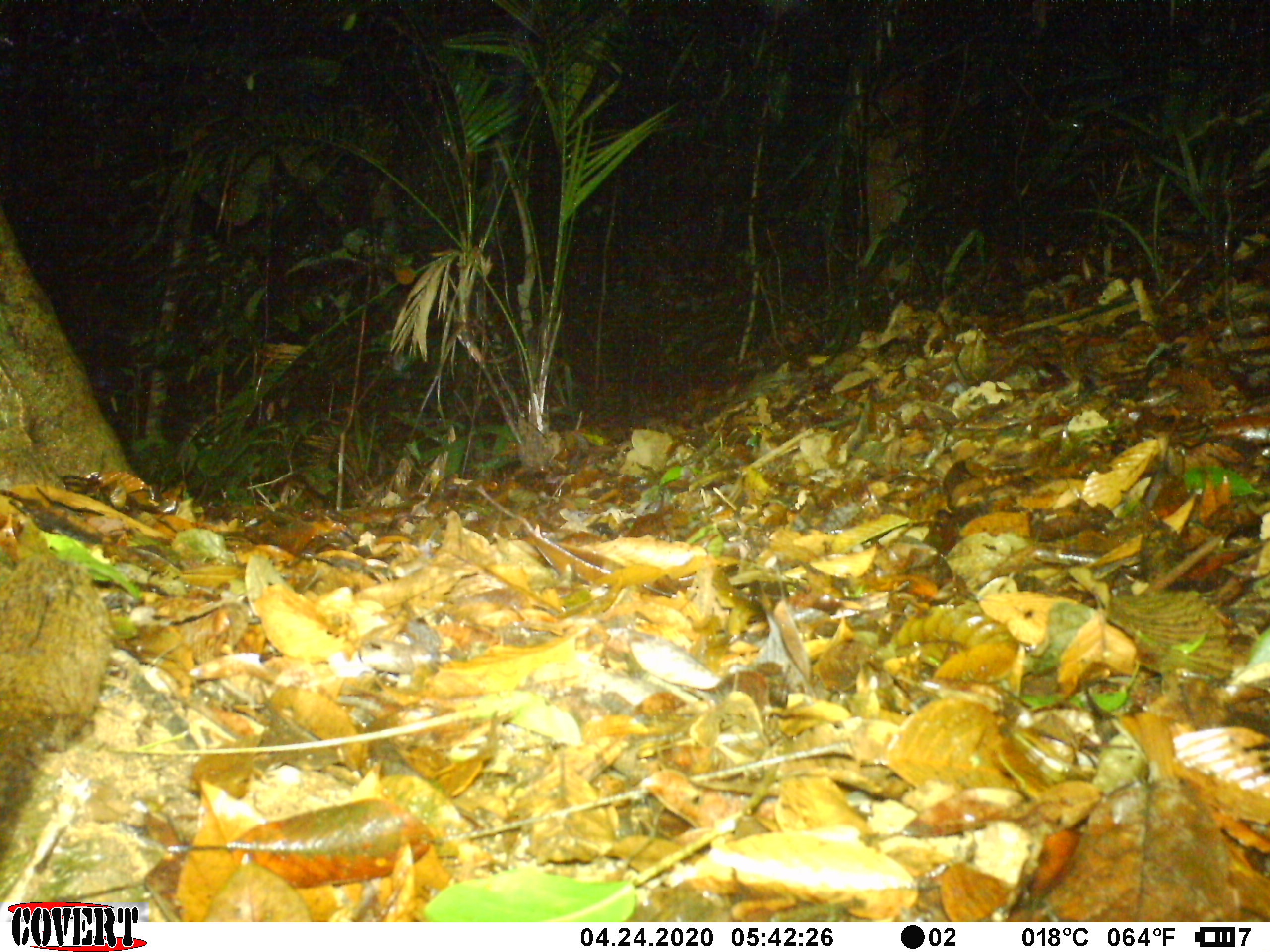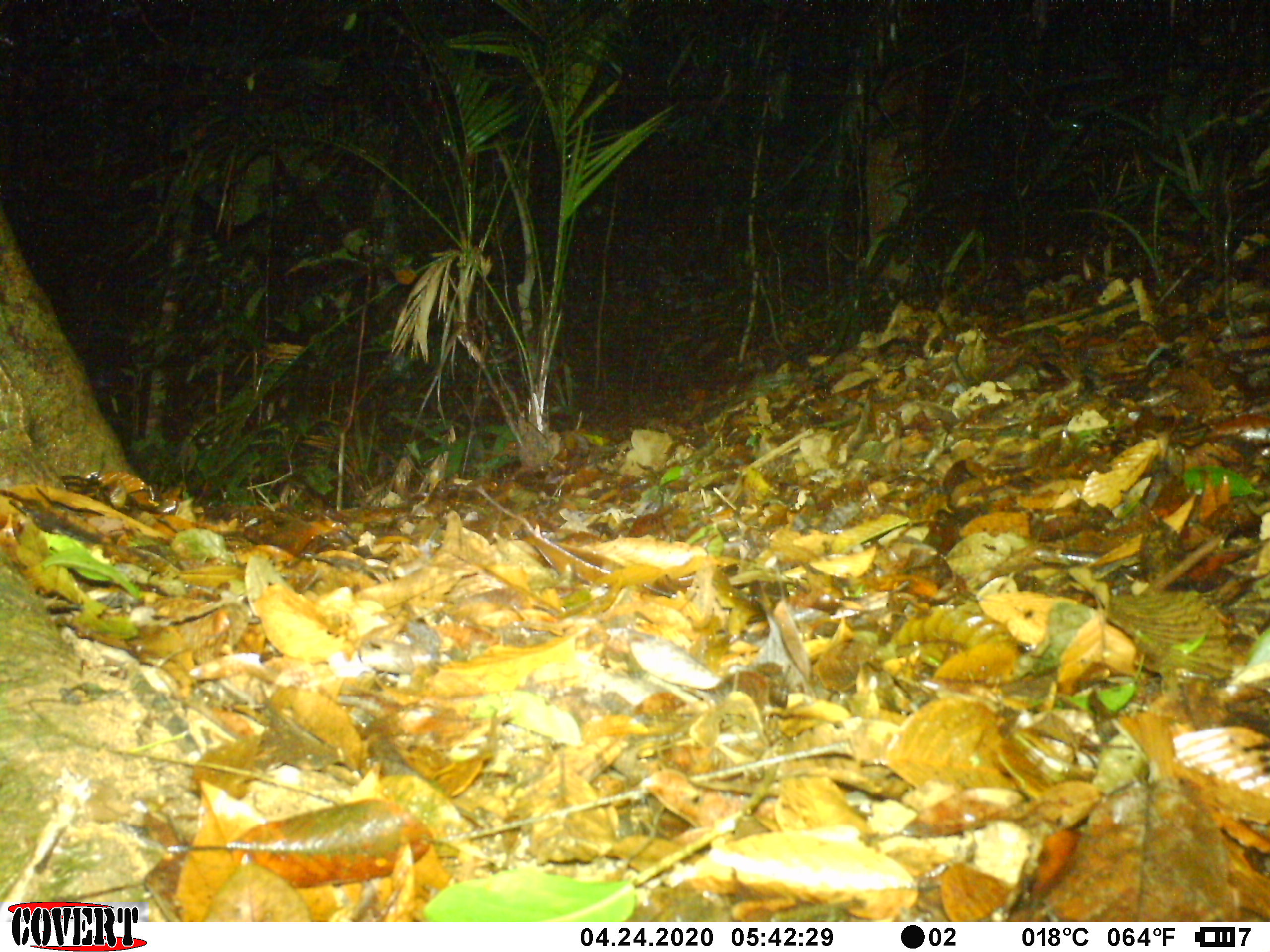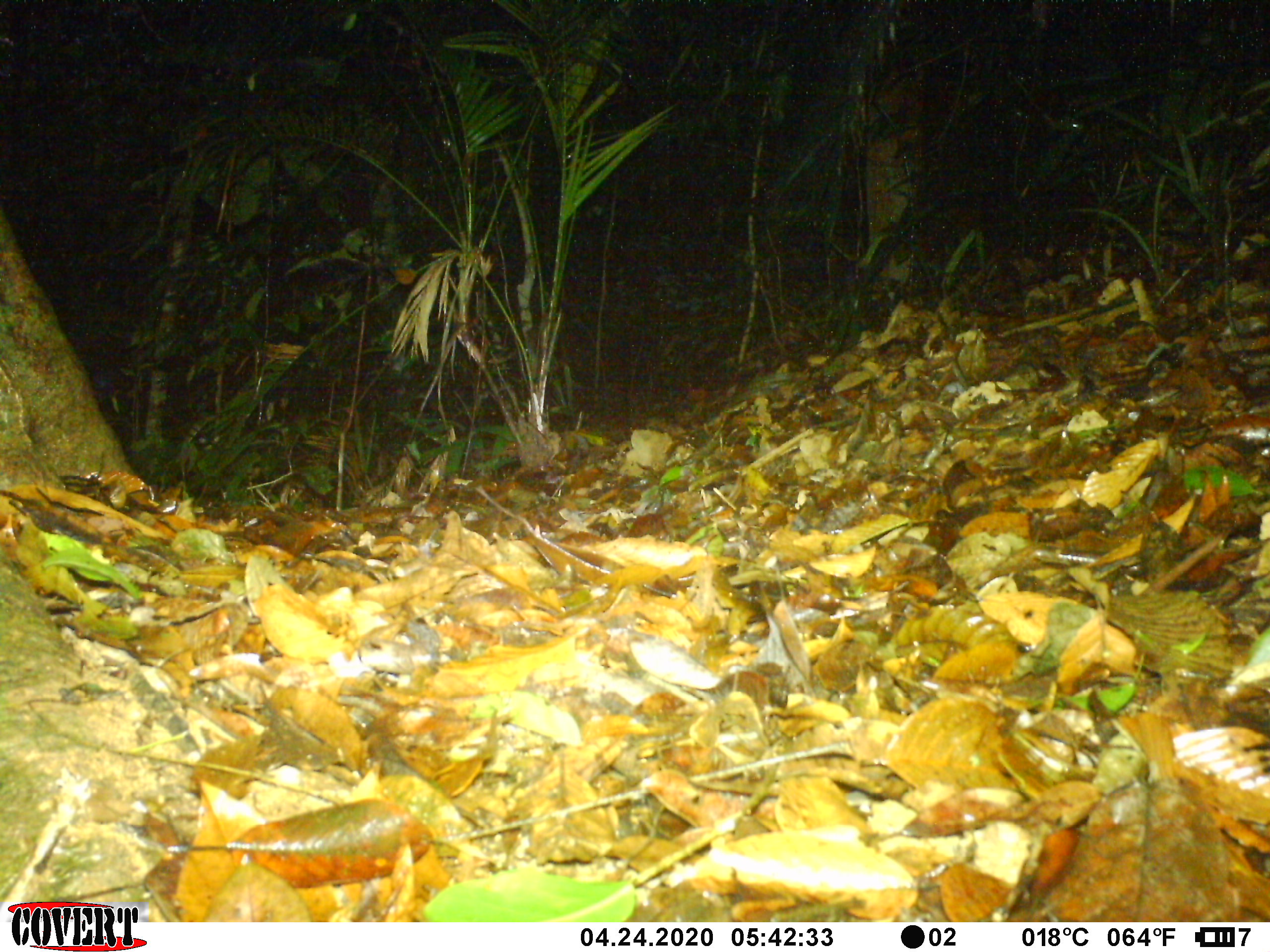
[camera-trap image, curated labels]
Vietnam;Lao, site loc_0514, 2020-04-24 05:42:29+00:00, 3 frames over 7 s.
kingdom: Animalia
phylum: Chordata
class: Mammalia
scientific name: Mammalia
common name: mammal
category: unidentified small mammal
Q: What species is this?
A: Unidentified small mammal (mammal) (Mammalia).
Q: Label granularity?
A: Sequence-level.